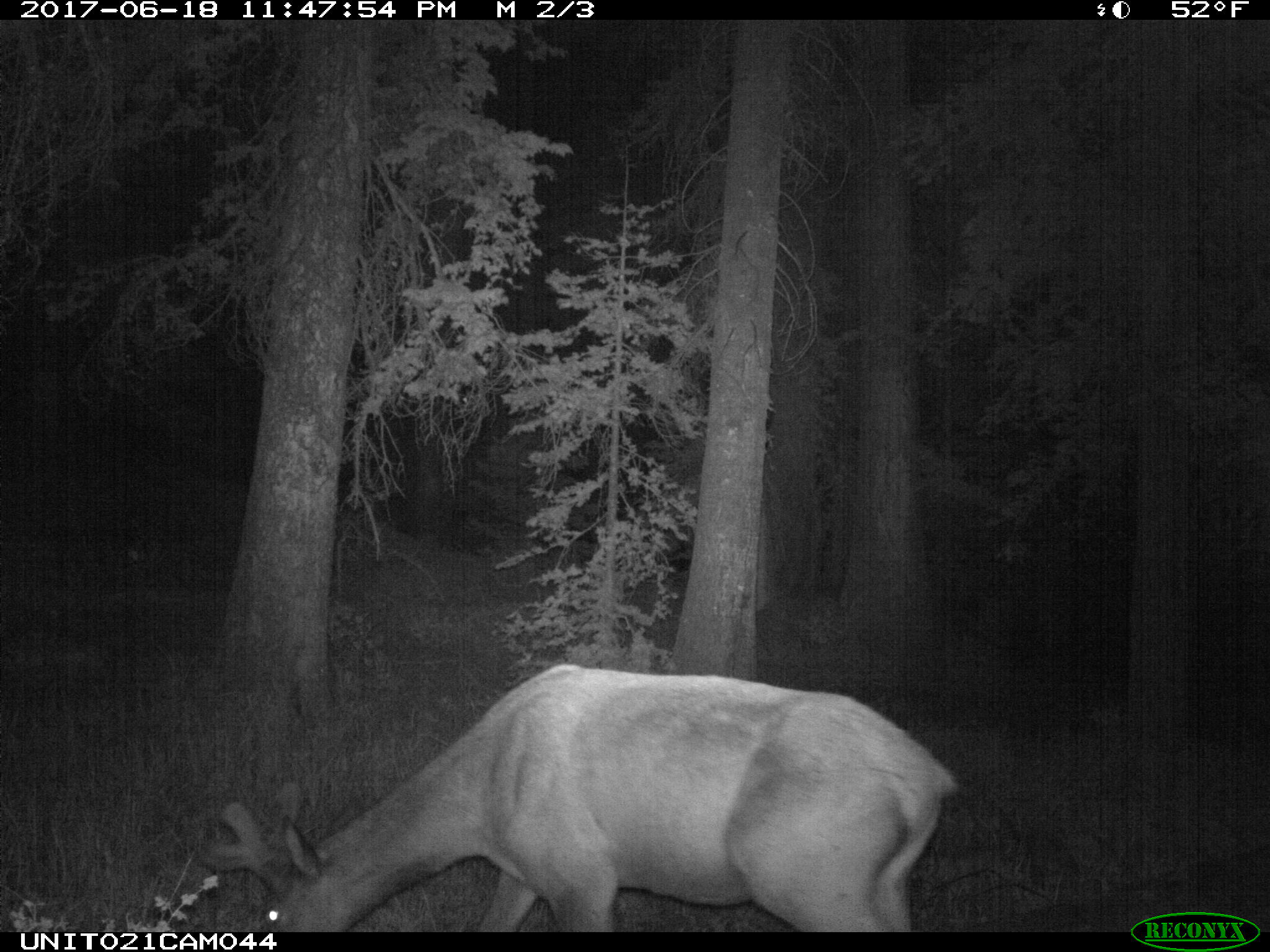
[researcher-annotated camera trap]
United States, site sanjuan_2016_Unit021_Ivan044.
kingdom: Animalia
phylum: Chordata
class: Mammalia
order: Artiodactyla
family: Cervidae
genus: Cervus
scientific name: Cervus elaphus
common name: red deer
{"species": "Cervus elaphus (red deer)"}